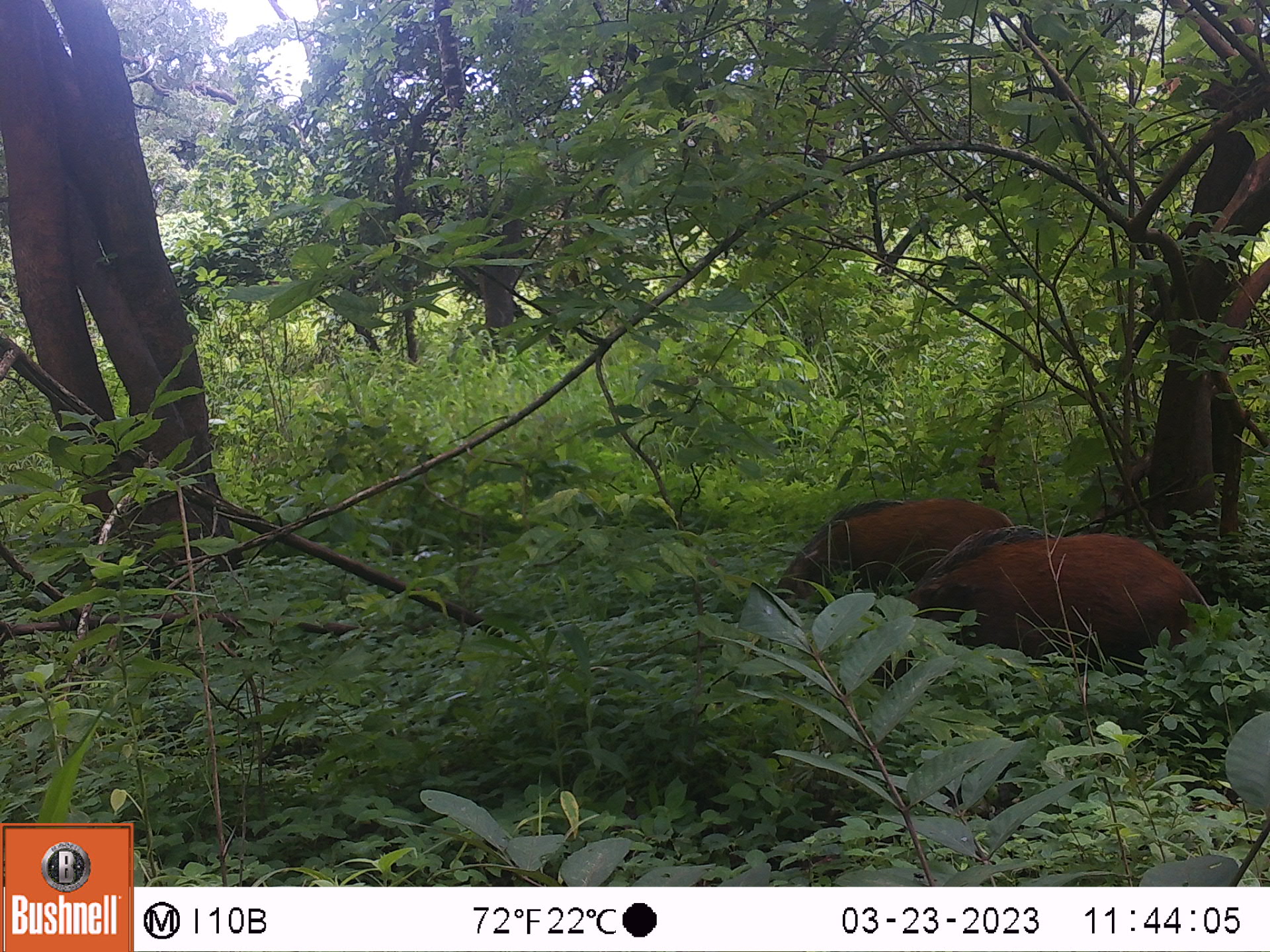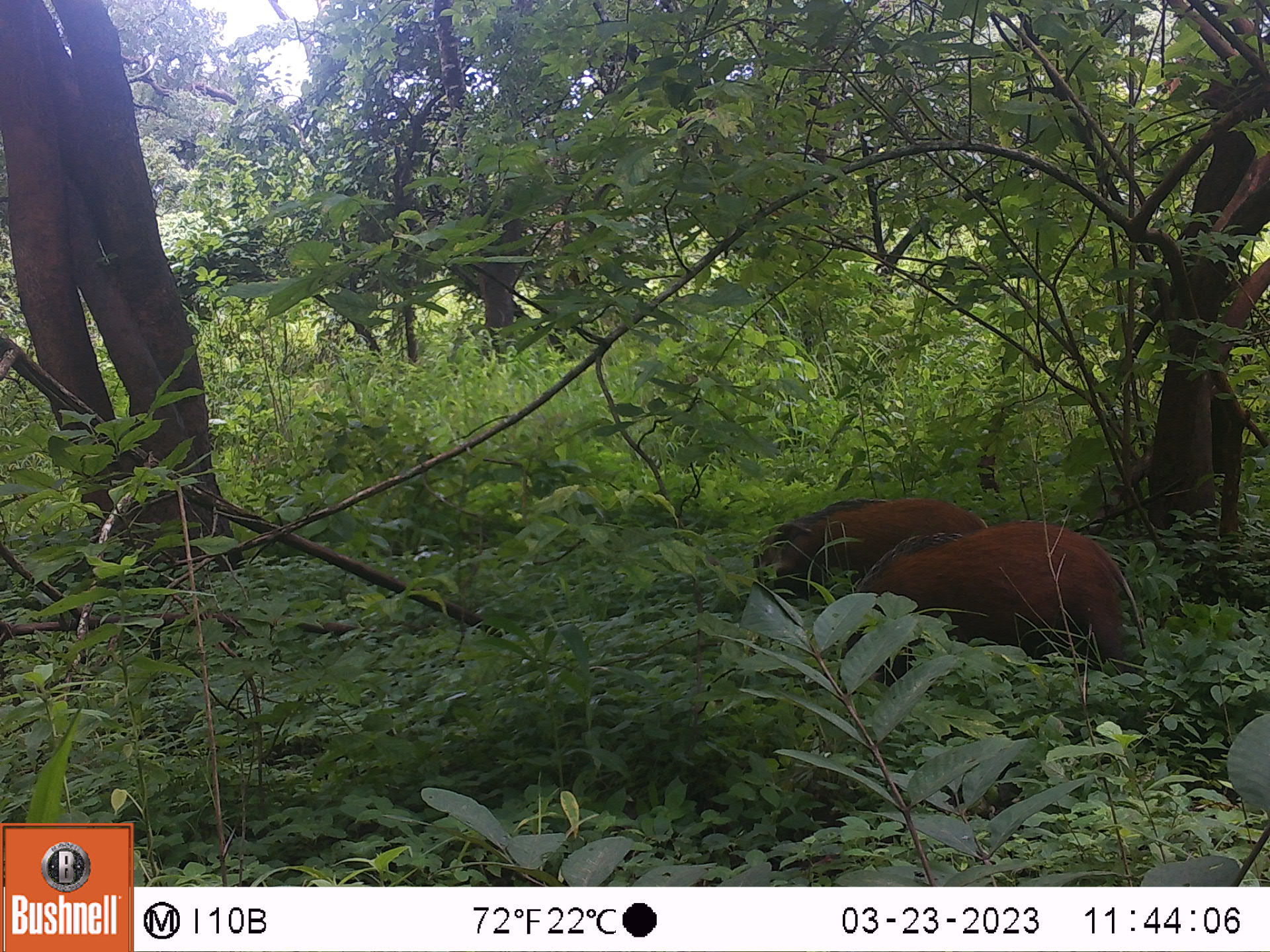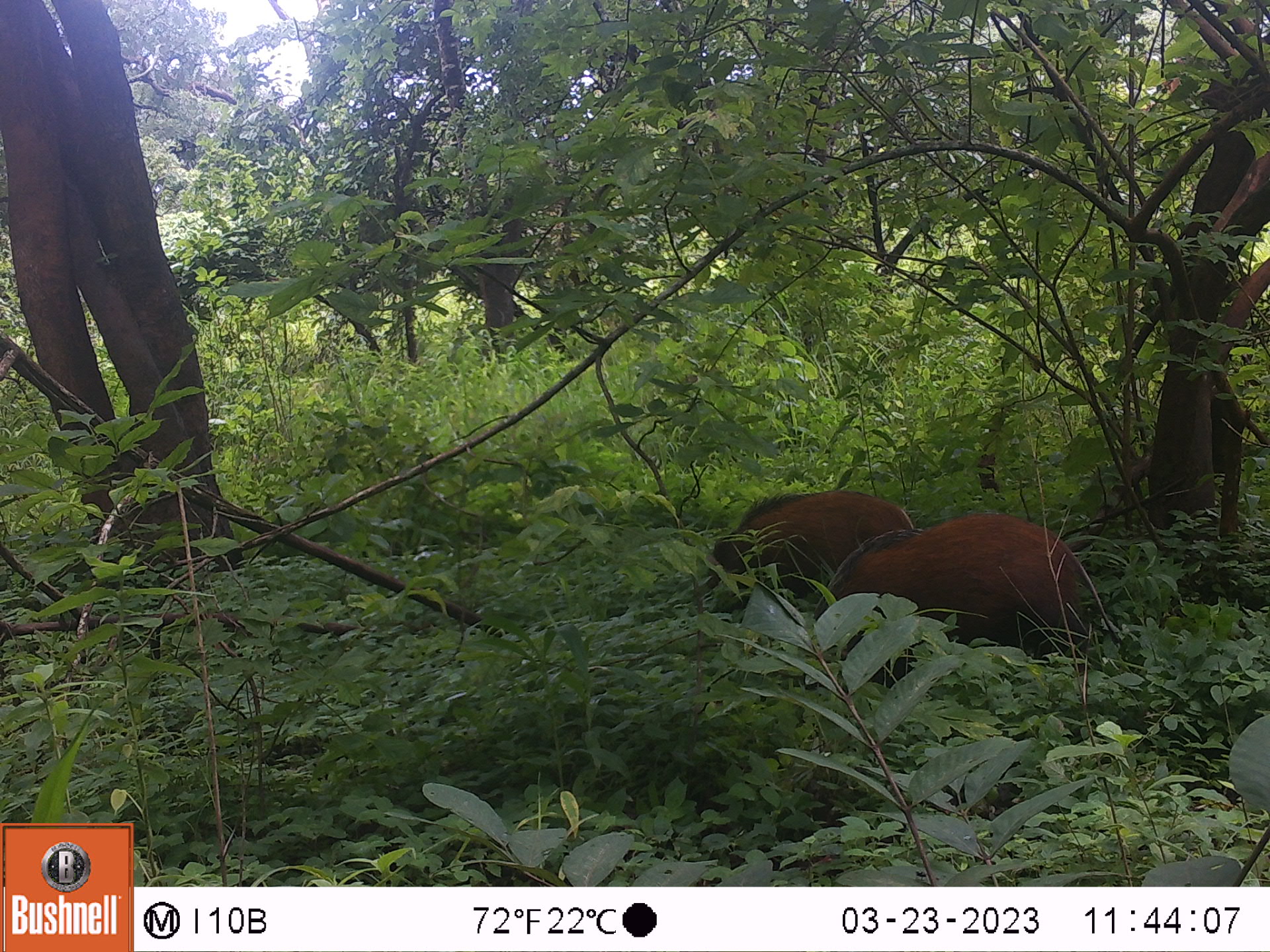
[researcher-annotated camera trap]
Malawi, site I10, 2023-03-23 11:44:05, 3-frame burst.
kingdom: Animalia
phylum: Chordata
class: Mammalia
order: Artiodactyla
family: Suidae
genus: Potamochoerus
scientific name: Potamochoerus larvatus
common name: bushpig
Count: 2.